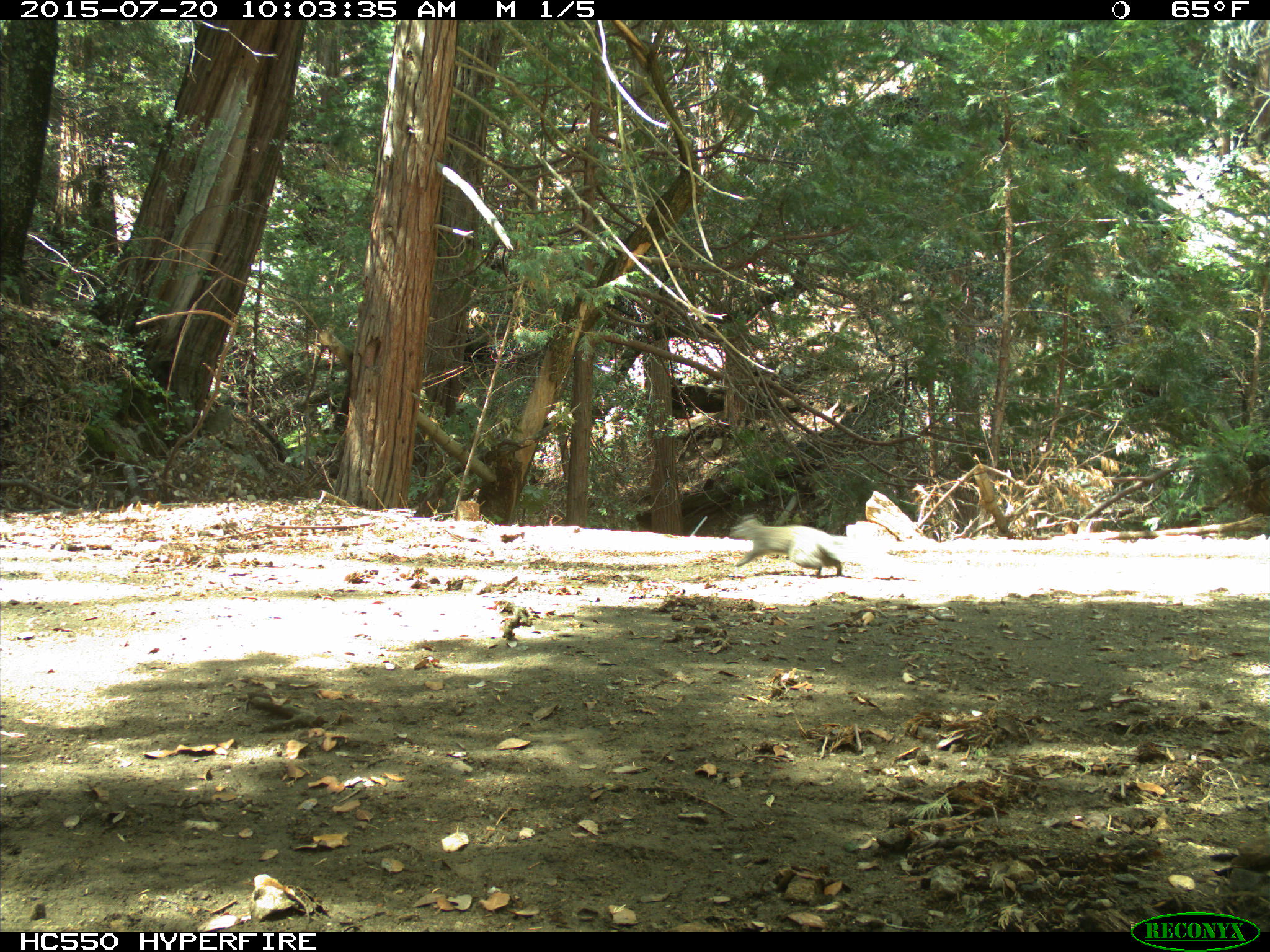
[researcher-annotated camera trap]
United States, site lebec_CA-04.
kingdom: Animalia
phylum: Chordata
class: Mammalia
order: Rodentia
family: Sciuridae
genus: Sciurus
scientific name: Sciurus carolinensis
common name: eastern gray squirrel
Sciurus carolinensis (eastern gray squirrel).